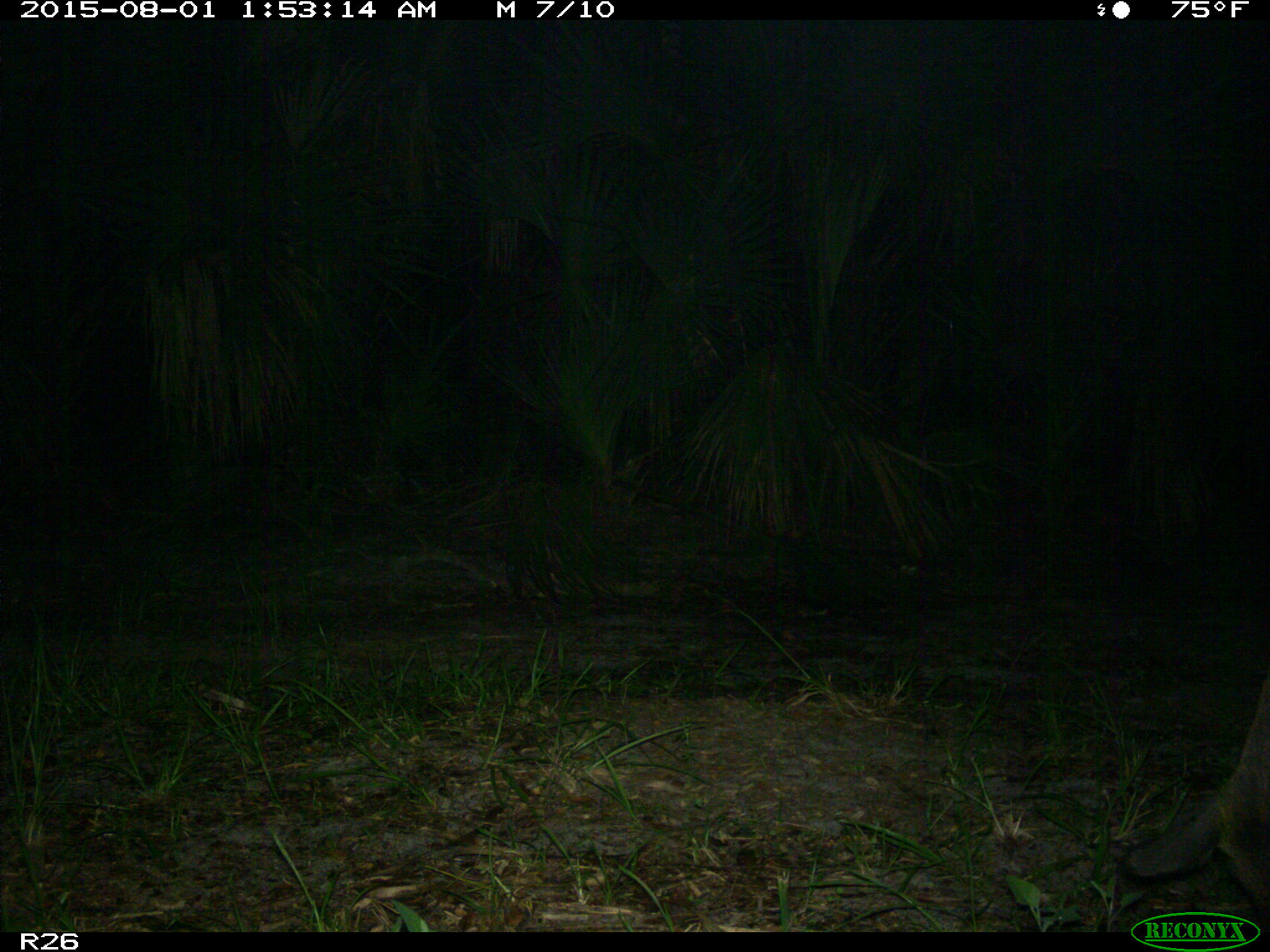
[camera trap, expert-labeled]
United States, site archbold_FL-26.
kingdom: Animalia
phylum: Chordata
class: Mammalia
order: Artiodactyla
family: Suidae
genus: Sus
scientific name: Sus scrofa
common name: wild boar